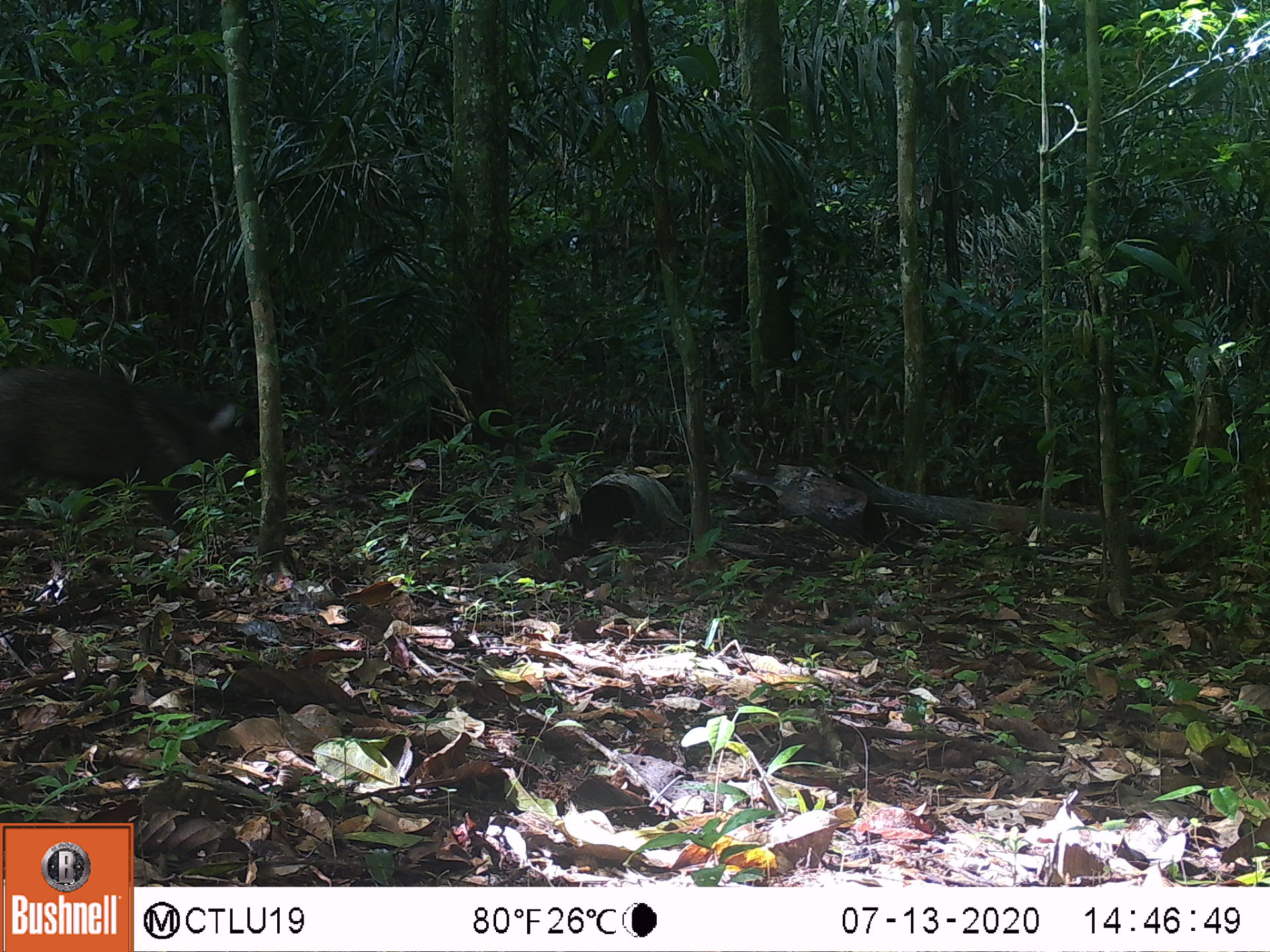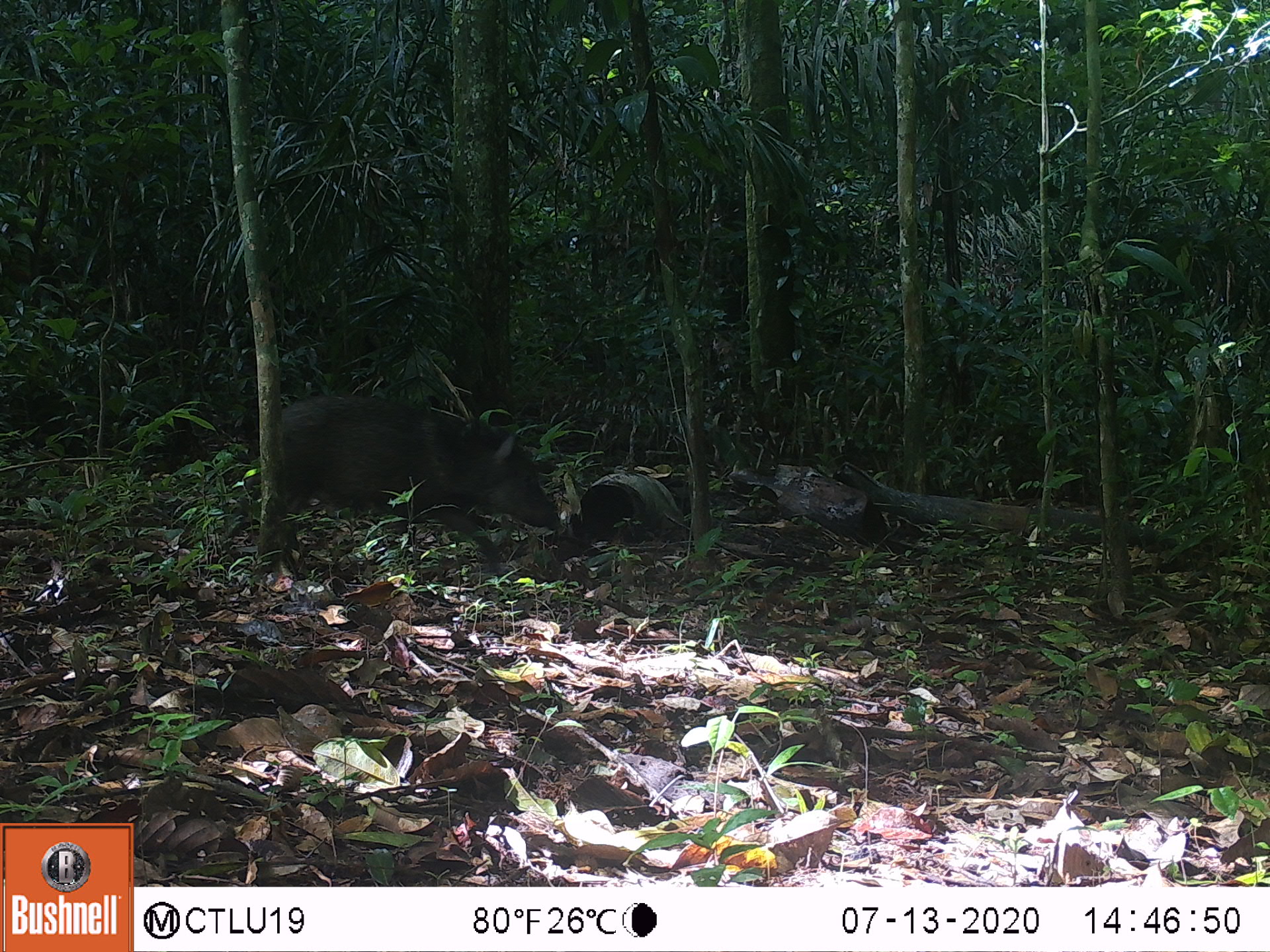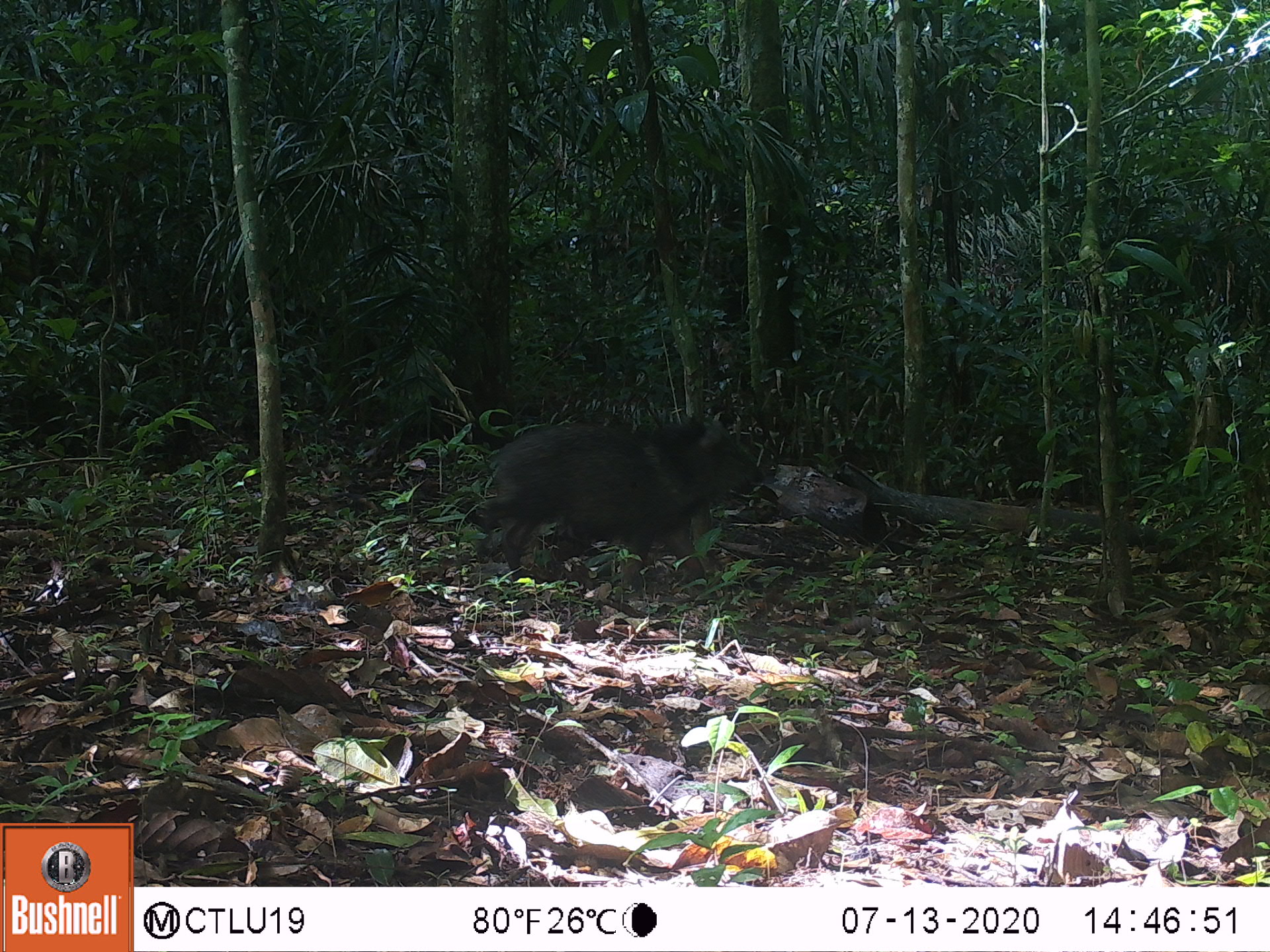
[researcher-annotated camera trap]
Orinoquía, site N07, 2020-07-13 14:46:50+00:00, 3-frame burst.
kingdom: Animalia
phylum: Chordata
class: Mammalia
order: Artiodactyla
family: Tayassuidae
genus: Pecari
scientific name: Pecari tajacu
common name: collared peccary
Collared peccary (Pecari tajacu).